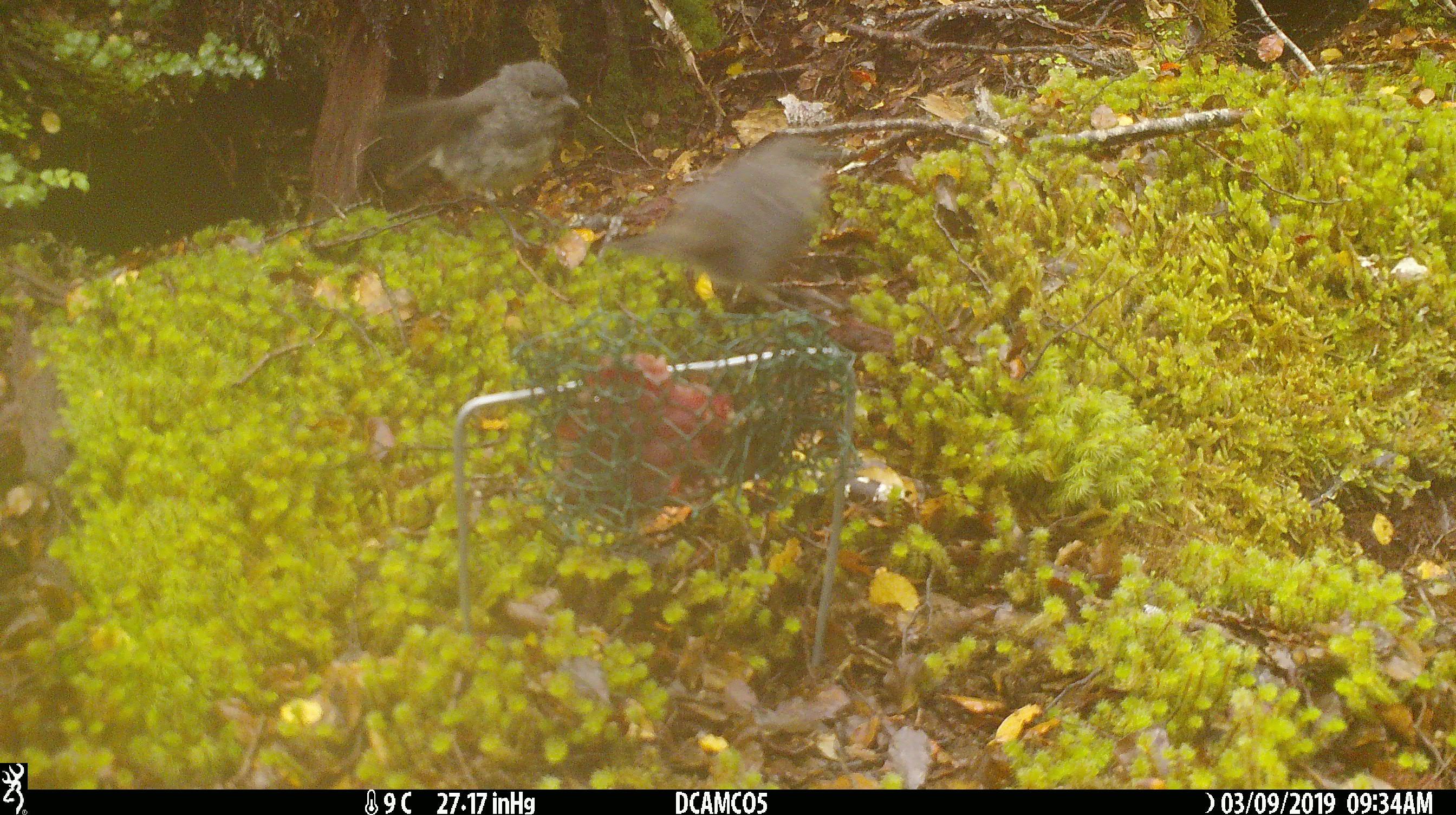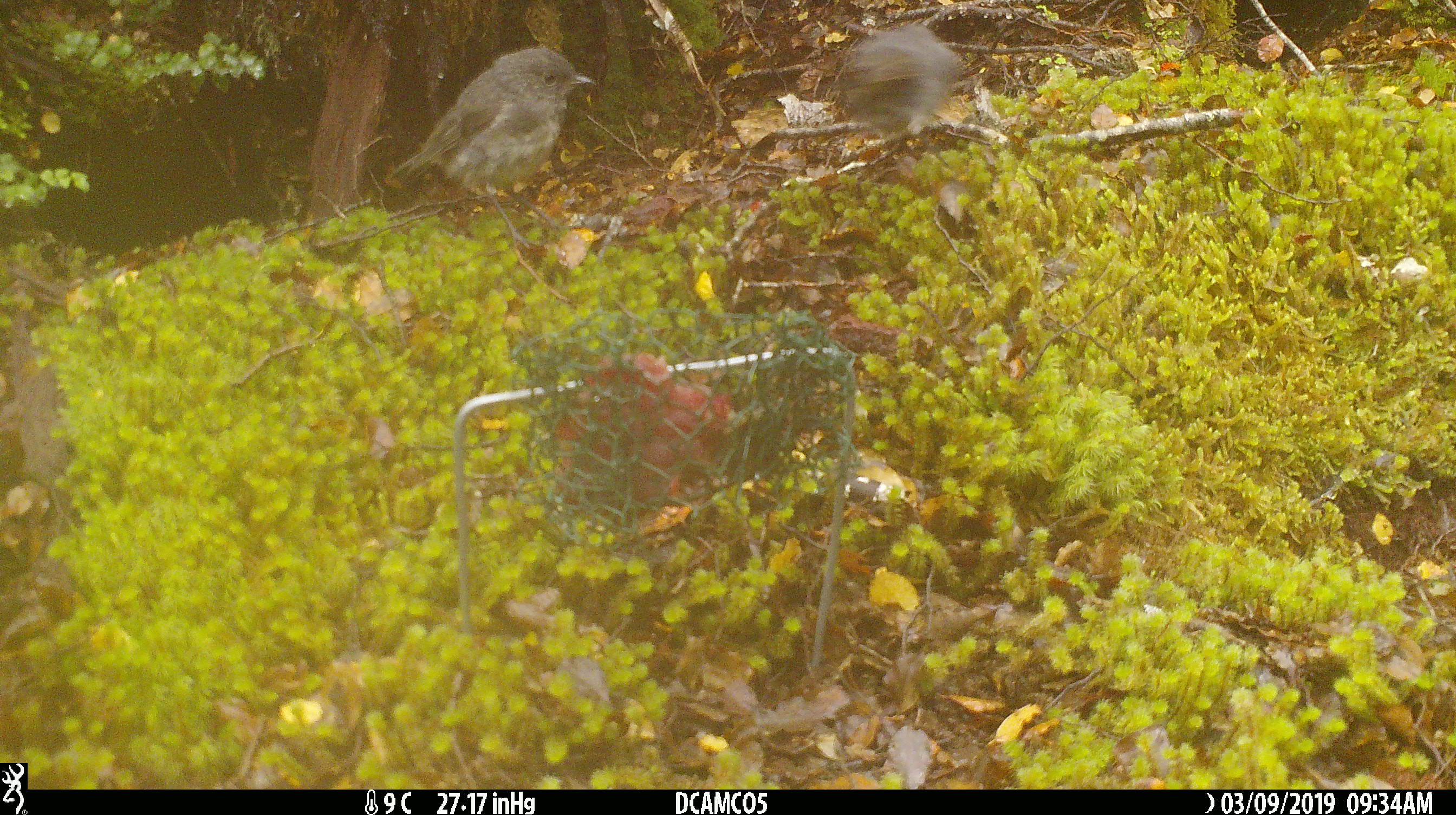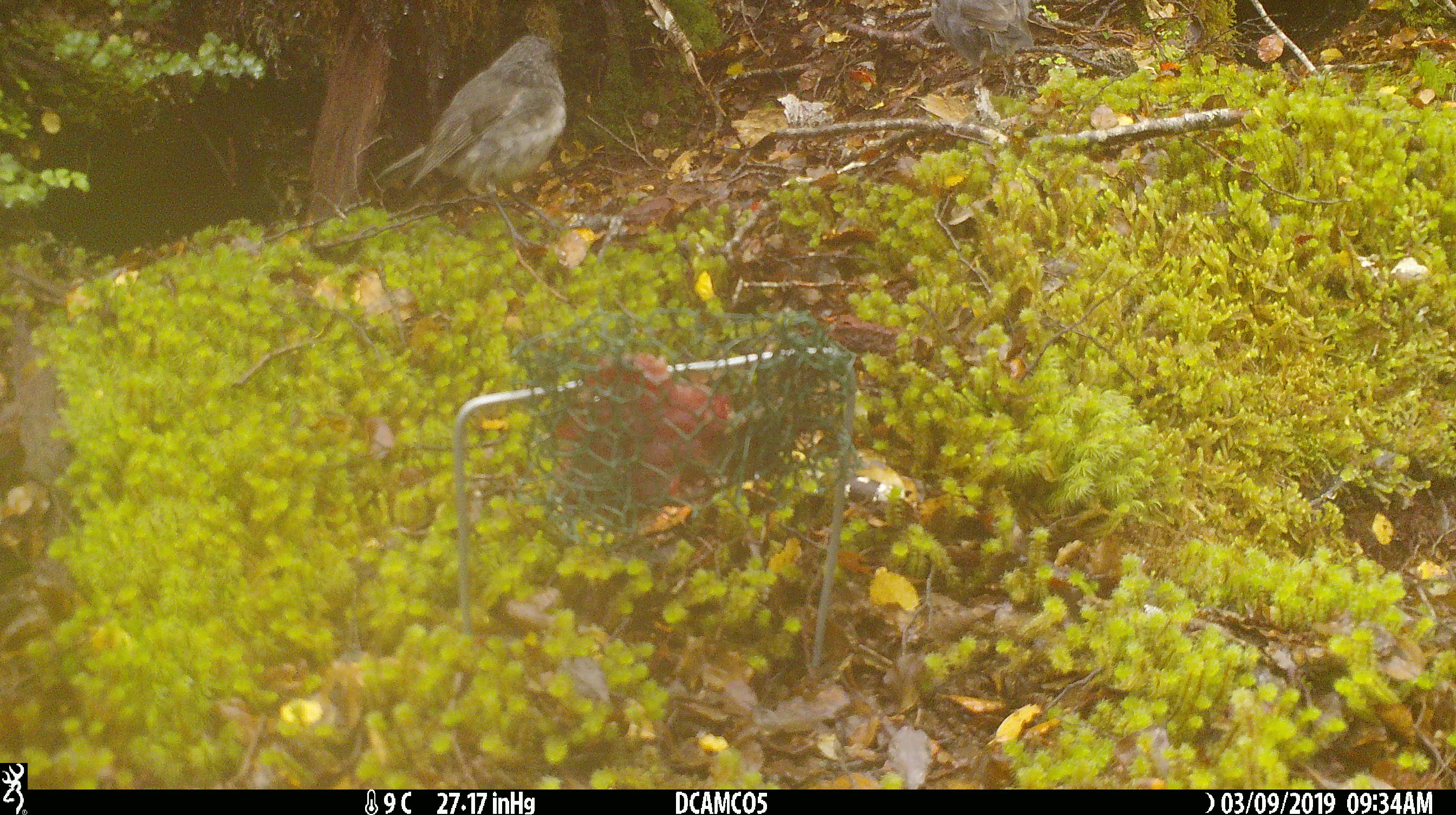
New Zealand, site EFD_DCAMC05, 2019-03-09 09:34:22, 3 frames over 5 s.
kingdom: Animalia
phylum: Chordata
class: Aves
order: Passeriformes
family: Petroicidae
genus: Petroica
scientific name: Petroica australis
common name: new zealand robin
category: robin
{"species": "robin (new zealand robin) (Petroica australis)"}